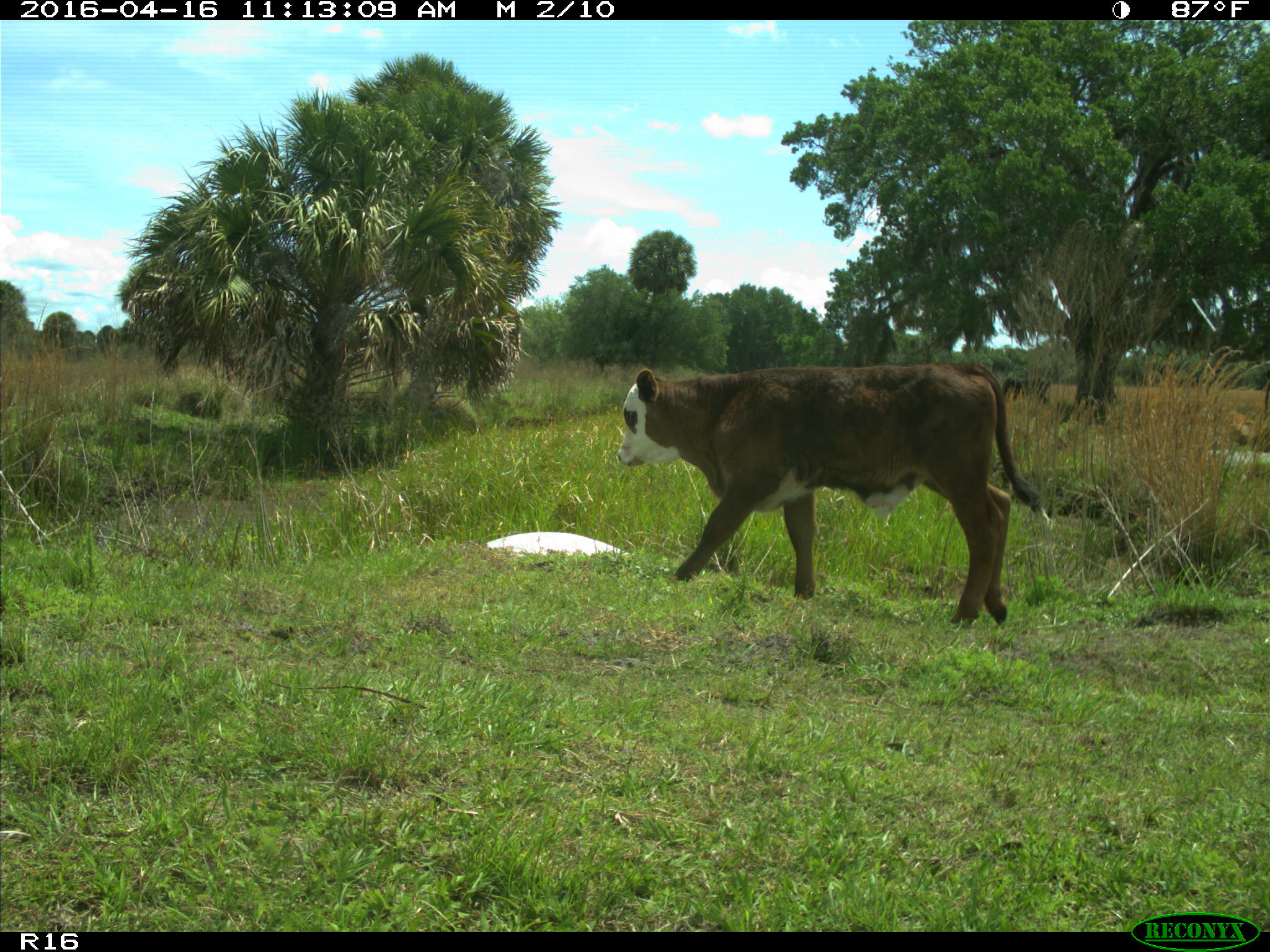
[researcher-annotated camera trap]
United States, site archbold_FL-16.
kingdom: Animalia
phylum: Chordata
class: Mammalia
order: Artiodactyla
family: Bovidae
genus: Bos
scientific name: Bos taurus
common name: domestic cow